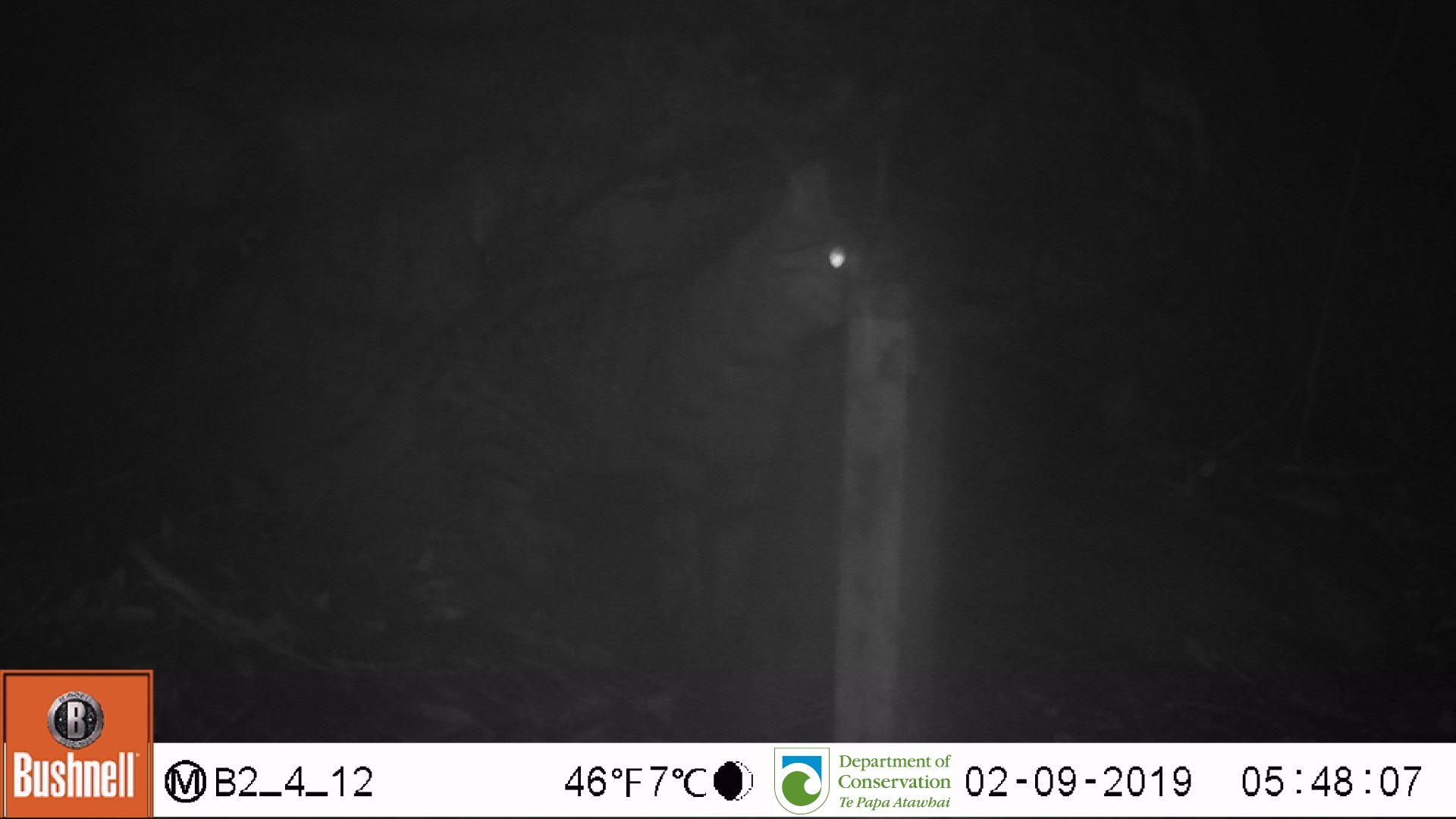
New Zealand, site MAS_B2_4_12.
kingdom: Animalia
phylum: Chordata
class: Mammalia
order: Carnivora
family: Felidae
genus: Felis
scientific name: Felis catus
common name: domestic cat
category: cat